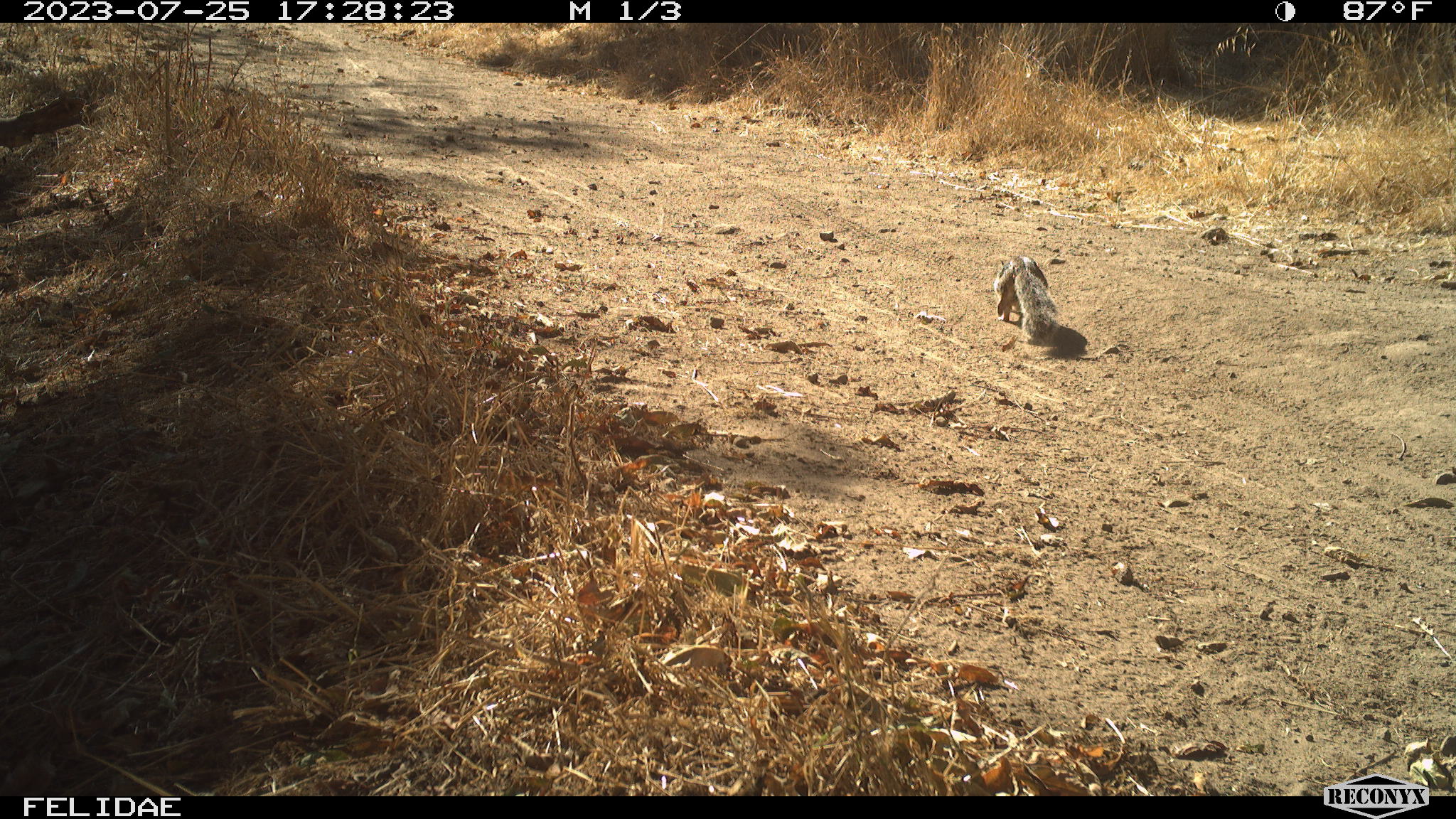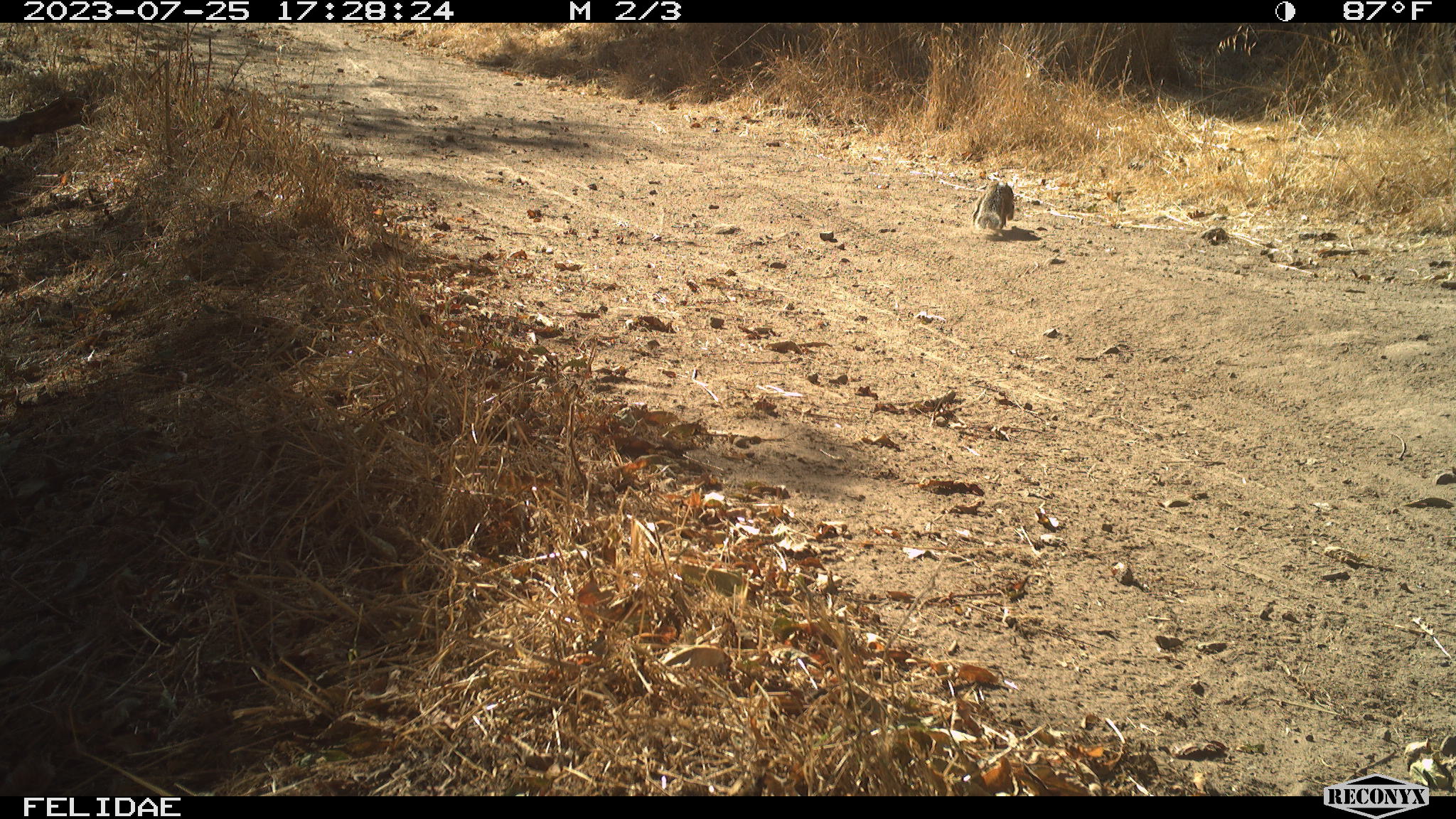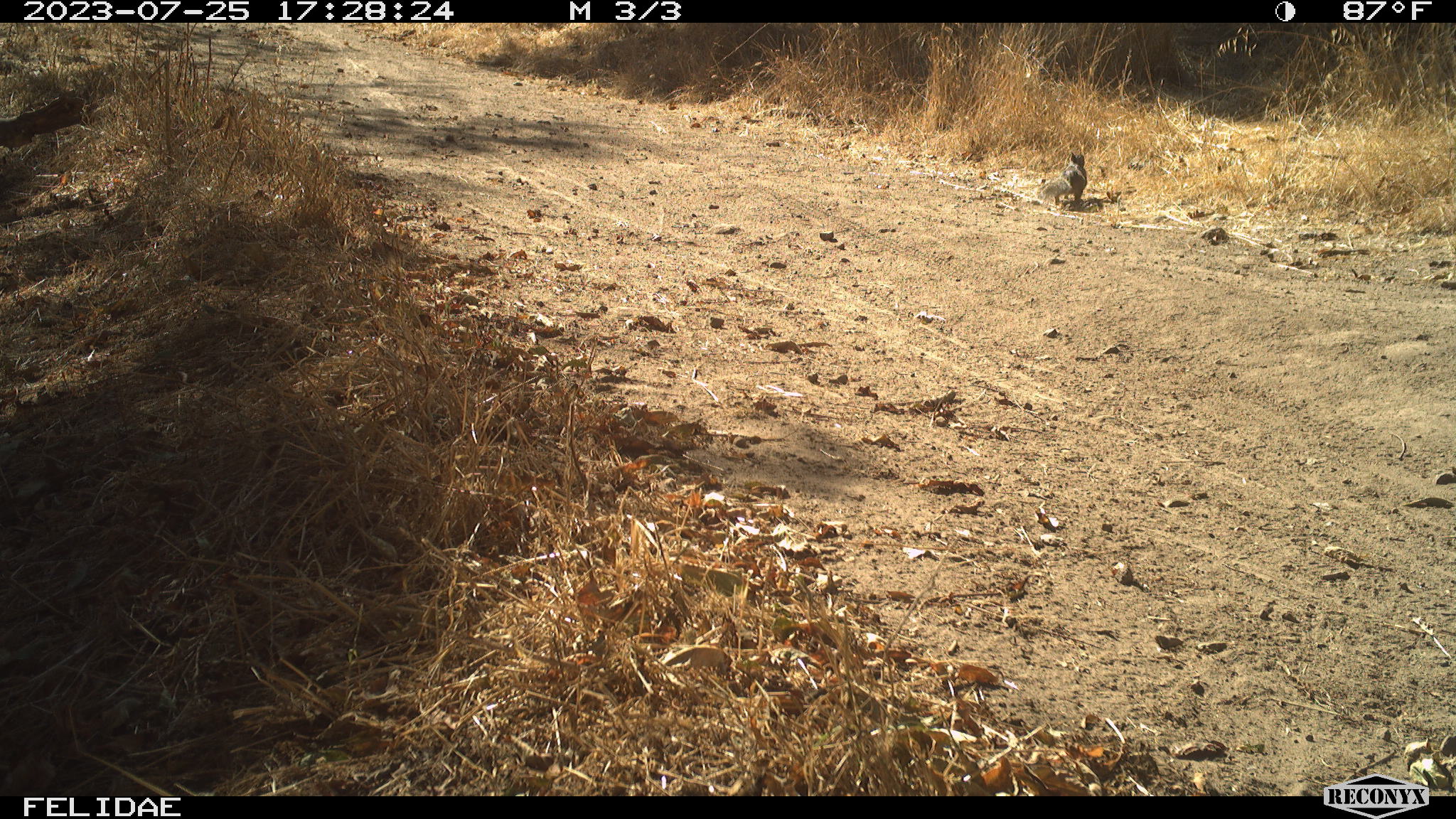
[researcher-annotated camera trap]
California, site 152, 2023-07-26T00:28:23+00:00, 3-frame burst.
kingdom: Animalia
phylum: Chordata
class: Mammalia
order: Rodentia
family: Sciuridae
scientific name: Sciuridae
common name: squirrel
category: unknown squirrel